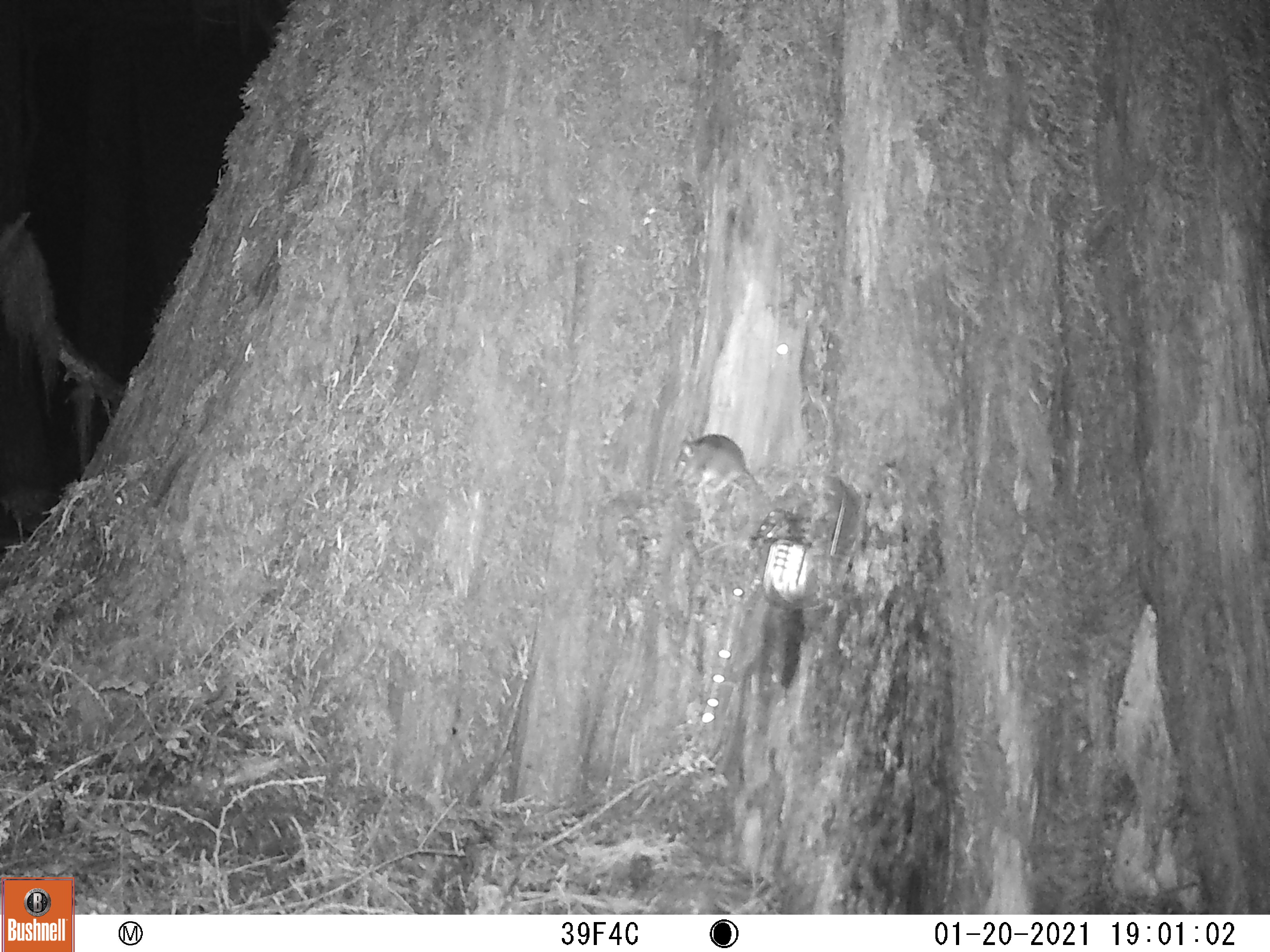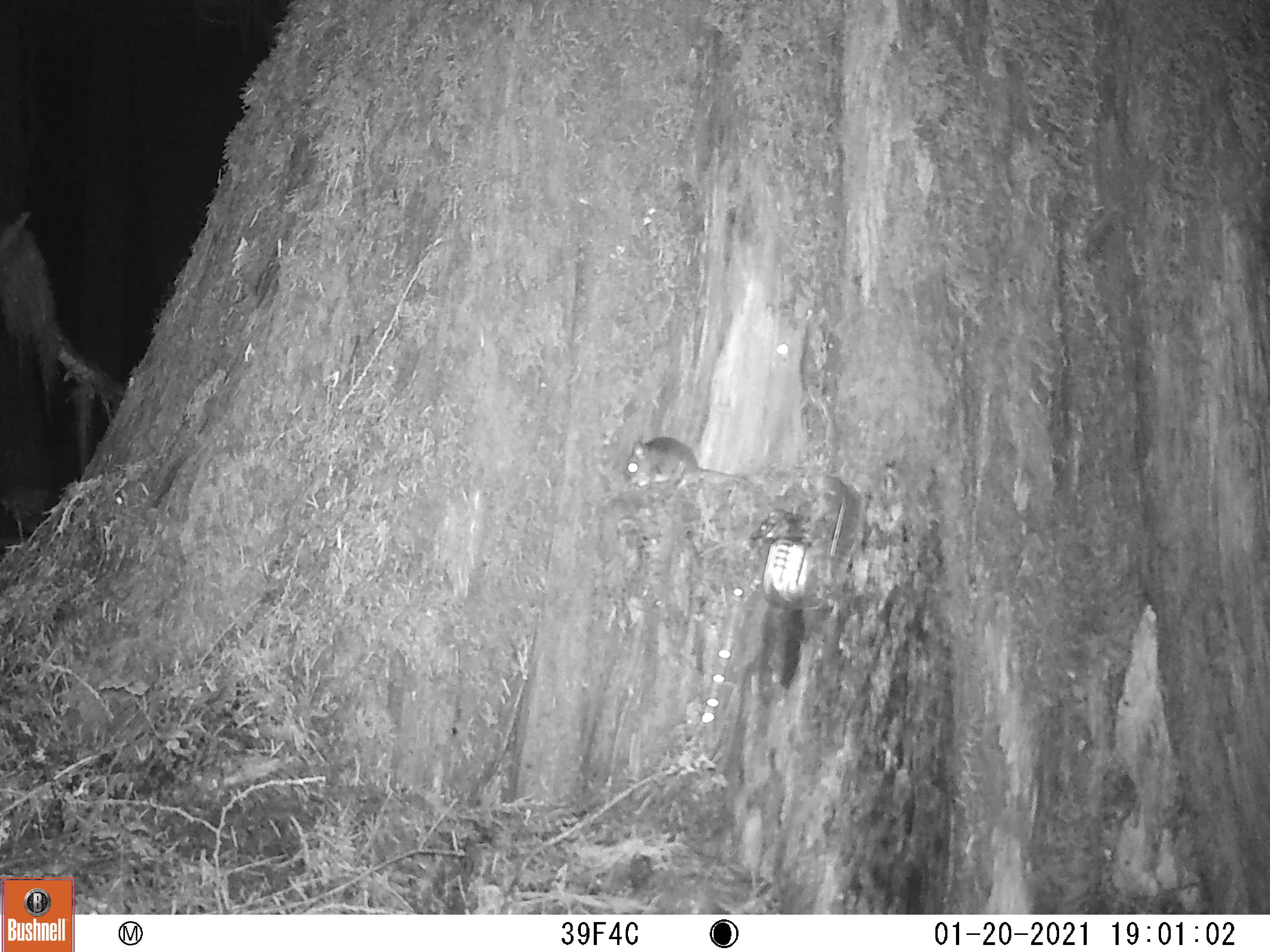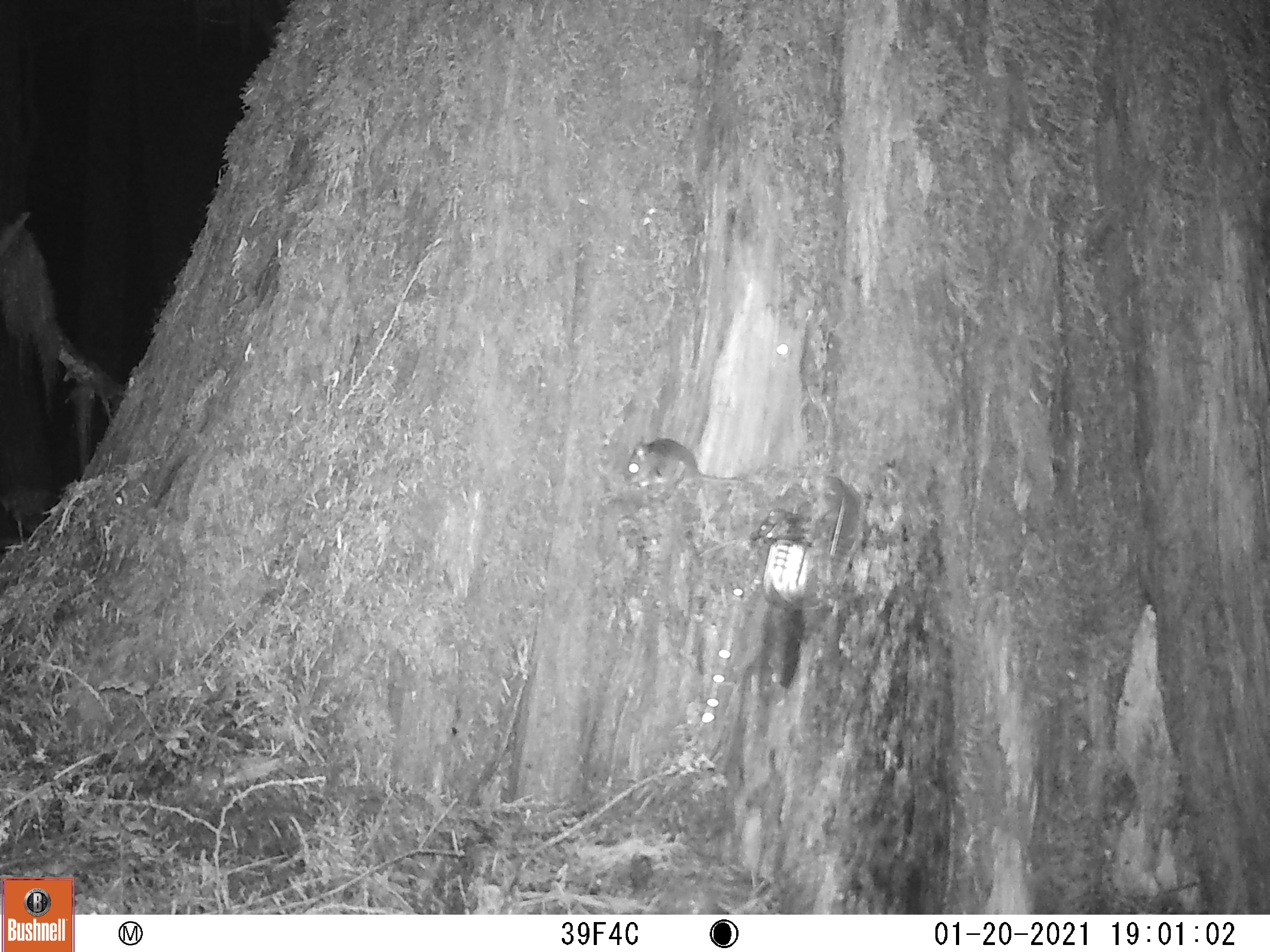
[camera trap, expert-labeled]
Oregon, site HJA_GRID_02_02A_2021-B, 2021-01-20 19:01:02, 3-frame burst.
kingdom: Animalia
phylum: Chordata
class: Mammalia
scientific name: Mammalia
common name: small mammal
Small mammal (Mammalia).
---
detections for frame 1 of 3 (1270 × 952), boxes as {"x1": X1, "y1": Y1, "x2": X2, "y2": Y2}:
small mammal: {"x1": 671, "y1": 410, "x2": 816, "y2": 544}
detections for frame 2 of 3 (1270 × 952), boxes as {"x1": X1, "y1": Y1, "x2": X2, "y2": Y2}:
small mammal: {"x1": 617, "y1": 414, "x2": 789, "y2": 542}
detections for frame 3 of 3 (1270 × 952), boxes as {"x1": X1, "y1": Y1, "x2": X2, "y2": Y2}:
small mammal: {"x1": 610, "y1": 424, "x2": 802, "y2": 499}